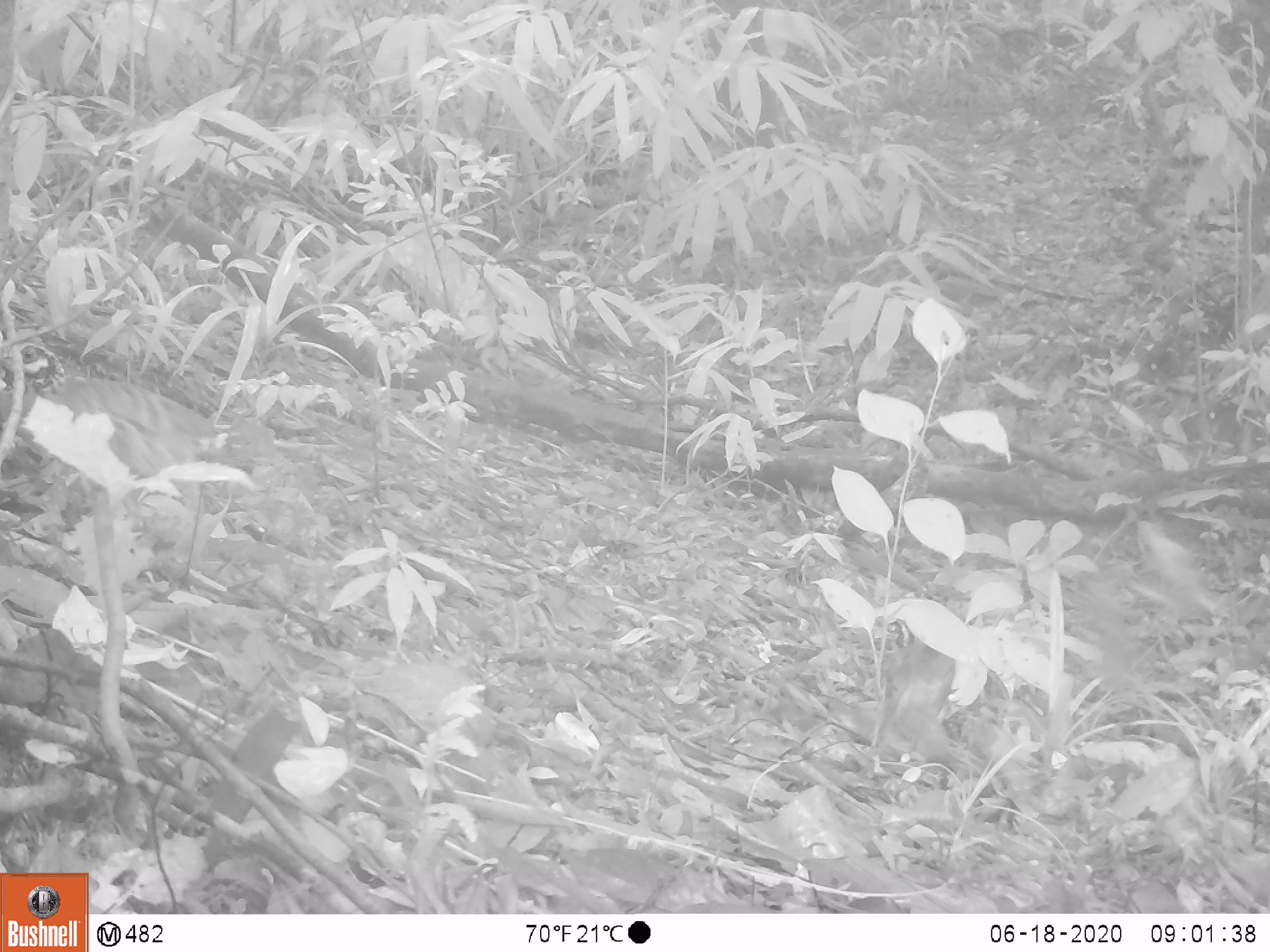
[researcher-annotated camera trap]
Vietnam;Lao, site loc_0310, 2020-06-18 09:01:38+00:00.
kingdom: Animalia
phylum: Chordata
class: Aves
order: Galliformes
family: Phasianidae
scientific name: Phasianidae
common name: partridge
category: unidentified partridge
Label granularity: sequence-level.